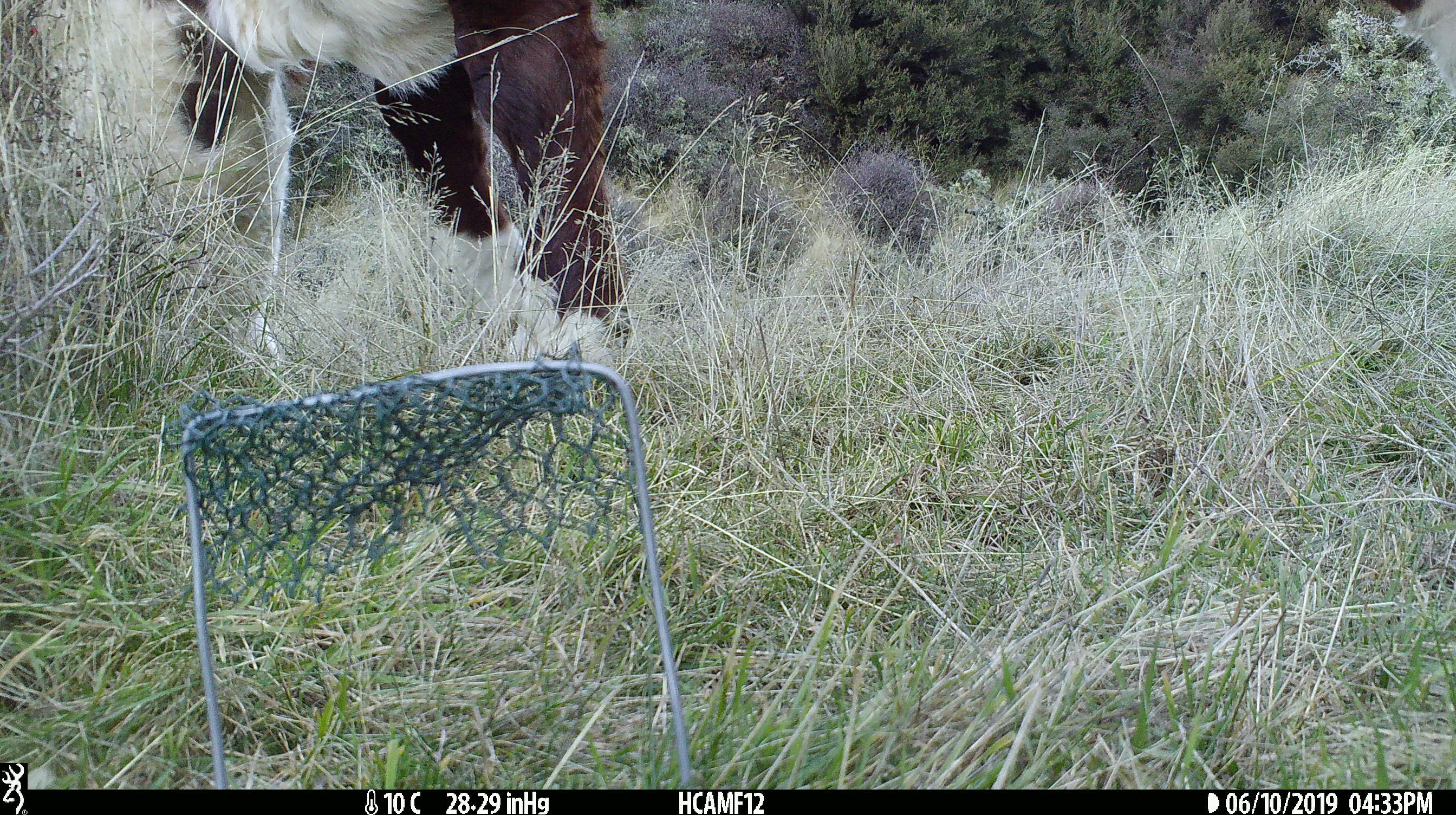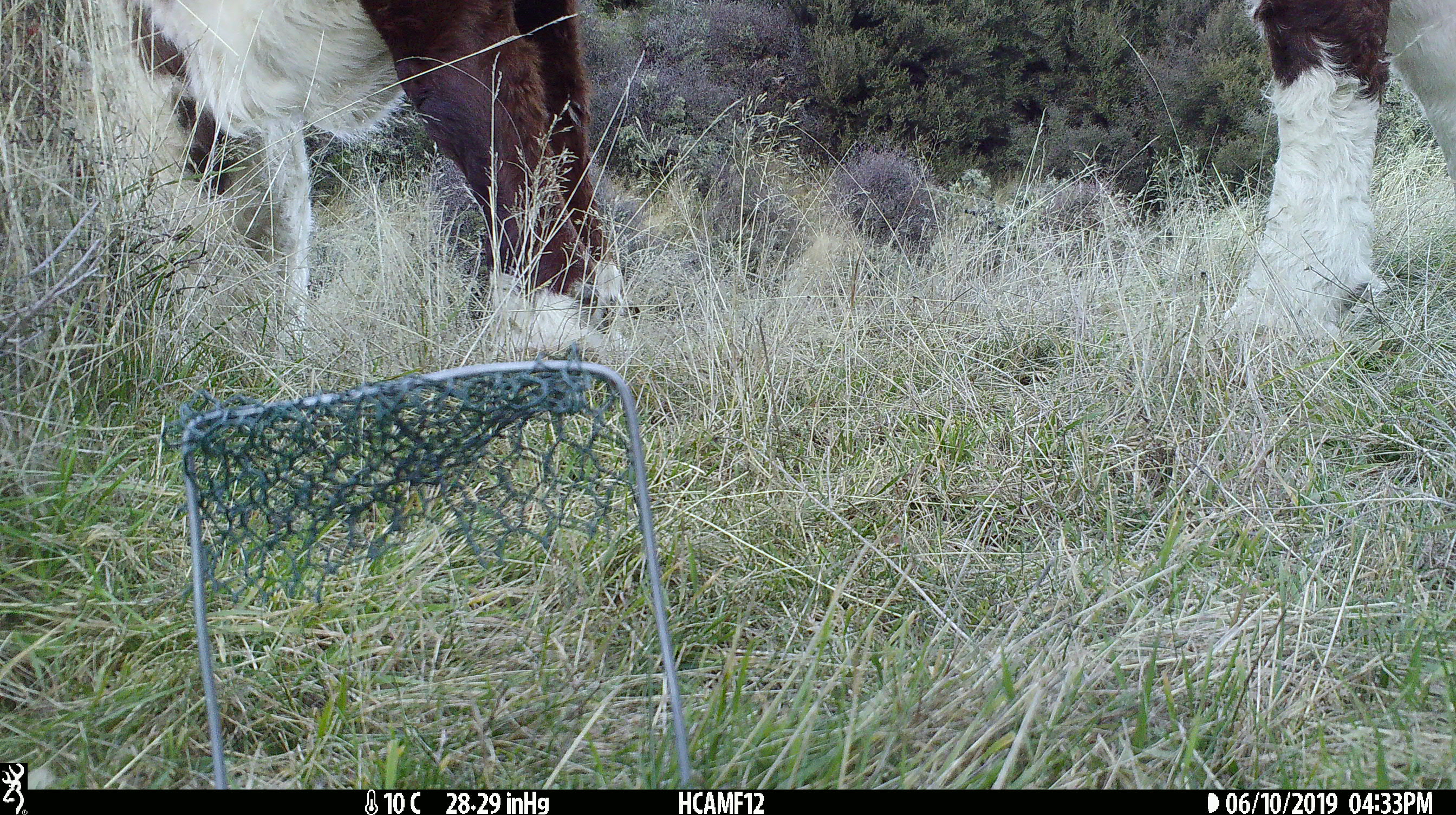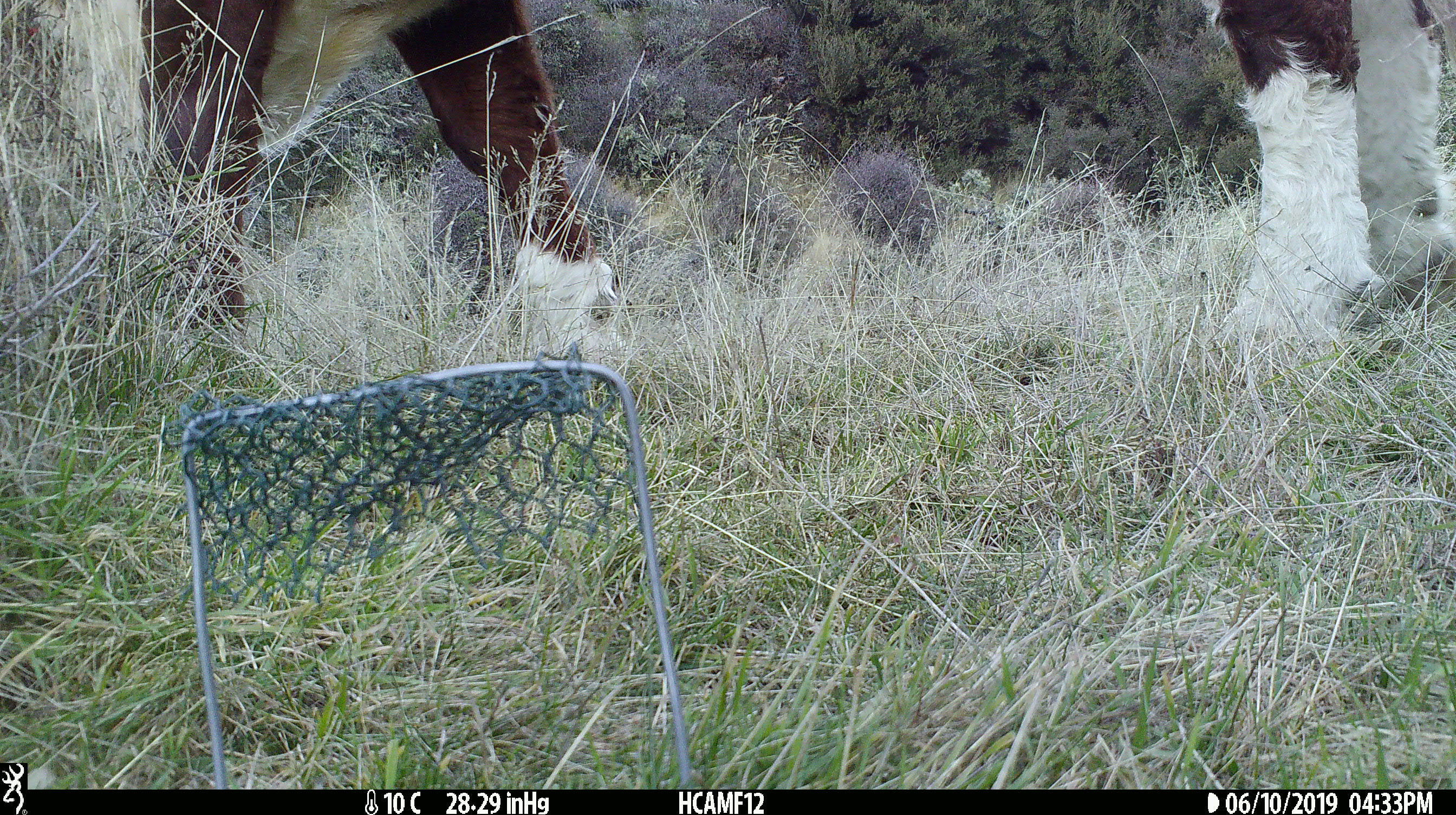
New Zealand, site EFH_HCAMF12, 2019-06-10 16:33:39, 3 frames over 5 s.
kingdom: Animalia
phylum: Chordata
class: Mammalia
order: Artiodactyla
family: Bovidae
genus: Bos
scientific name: Bos taurus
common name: domestic cow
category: cow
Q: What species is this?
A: Cow (domestic cow) (Bos taurus).